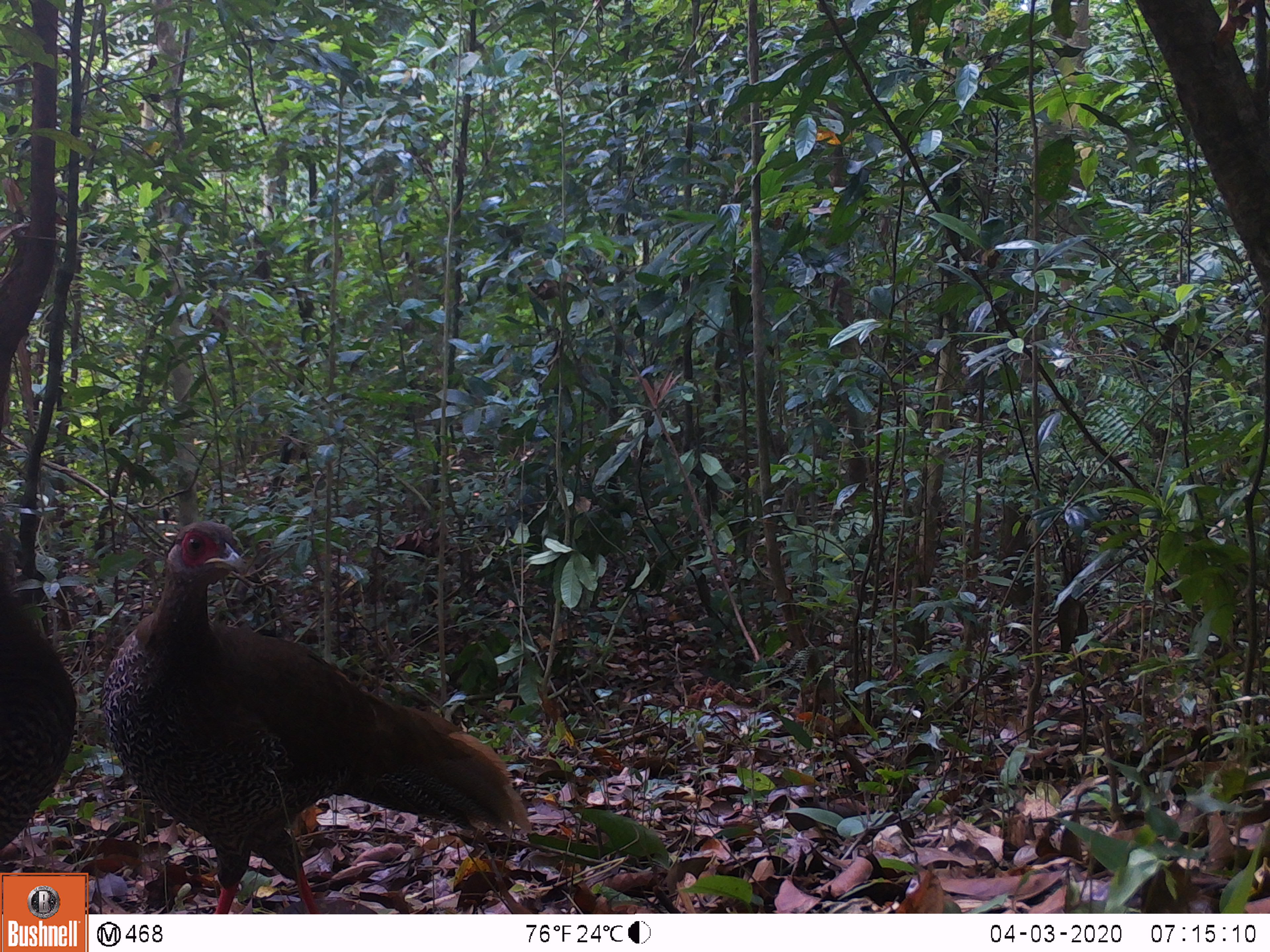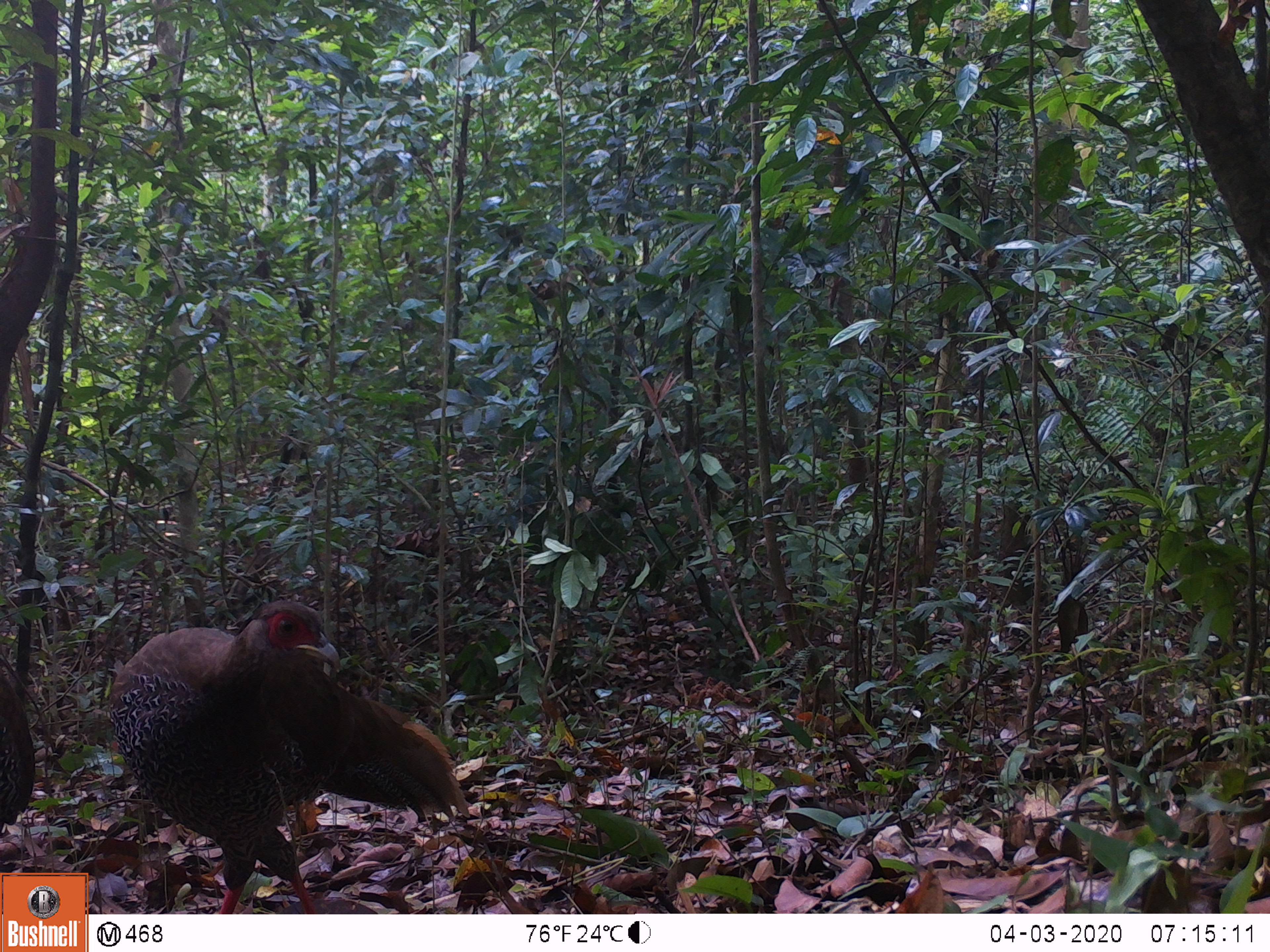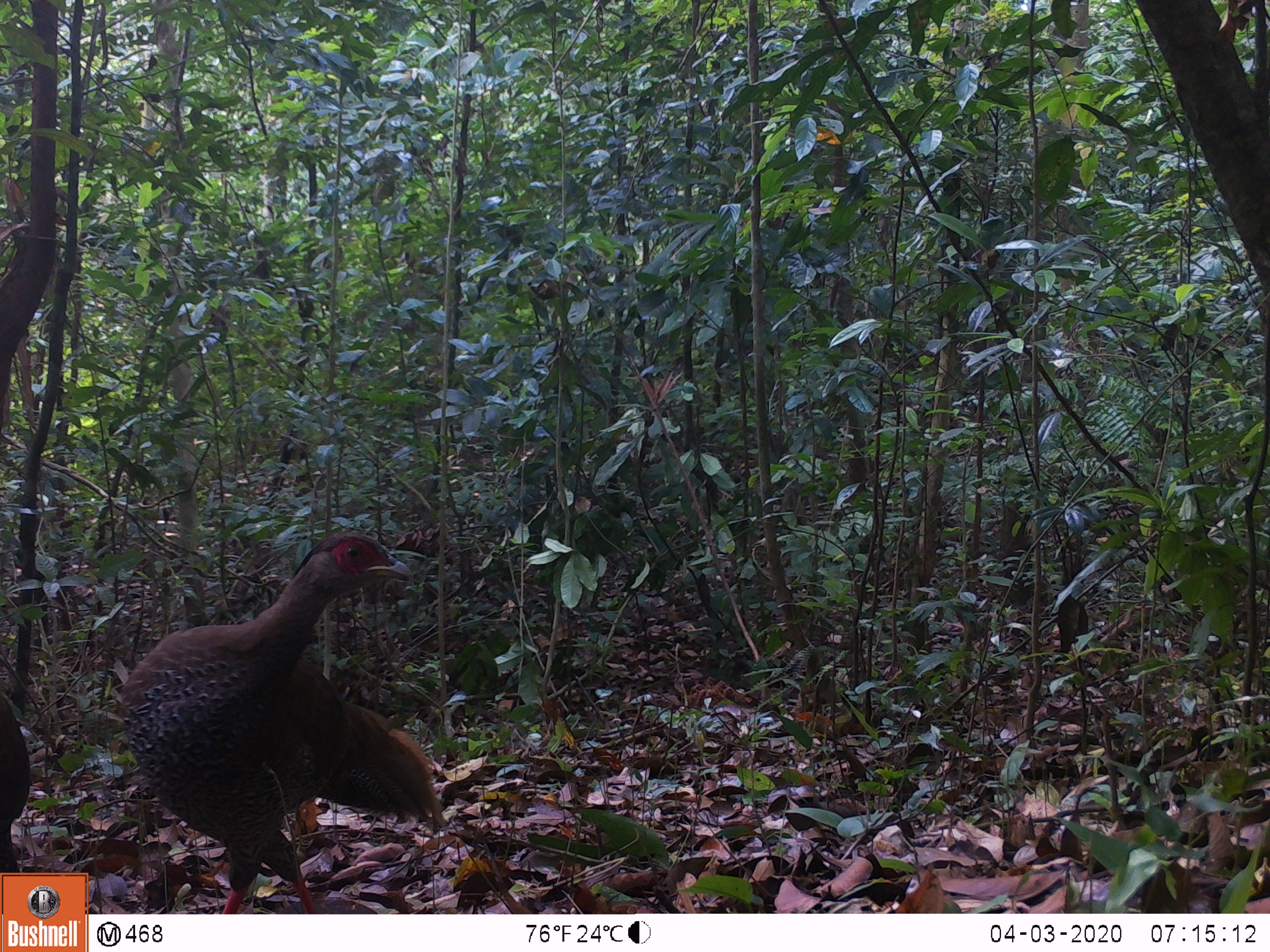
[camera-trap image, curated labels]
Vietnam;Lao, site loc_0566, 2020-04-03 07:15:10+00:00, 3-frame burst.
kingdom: Animalia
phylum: Chordata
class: Aves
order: Galliformes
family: Phasianidae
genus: Lophura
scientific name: Lophura nycthemera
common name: silver pheasant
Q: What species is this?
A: Silver pheasant (Lophura nycthemera).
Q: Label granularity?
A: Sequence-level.